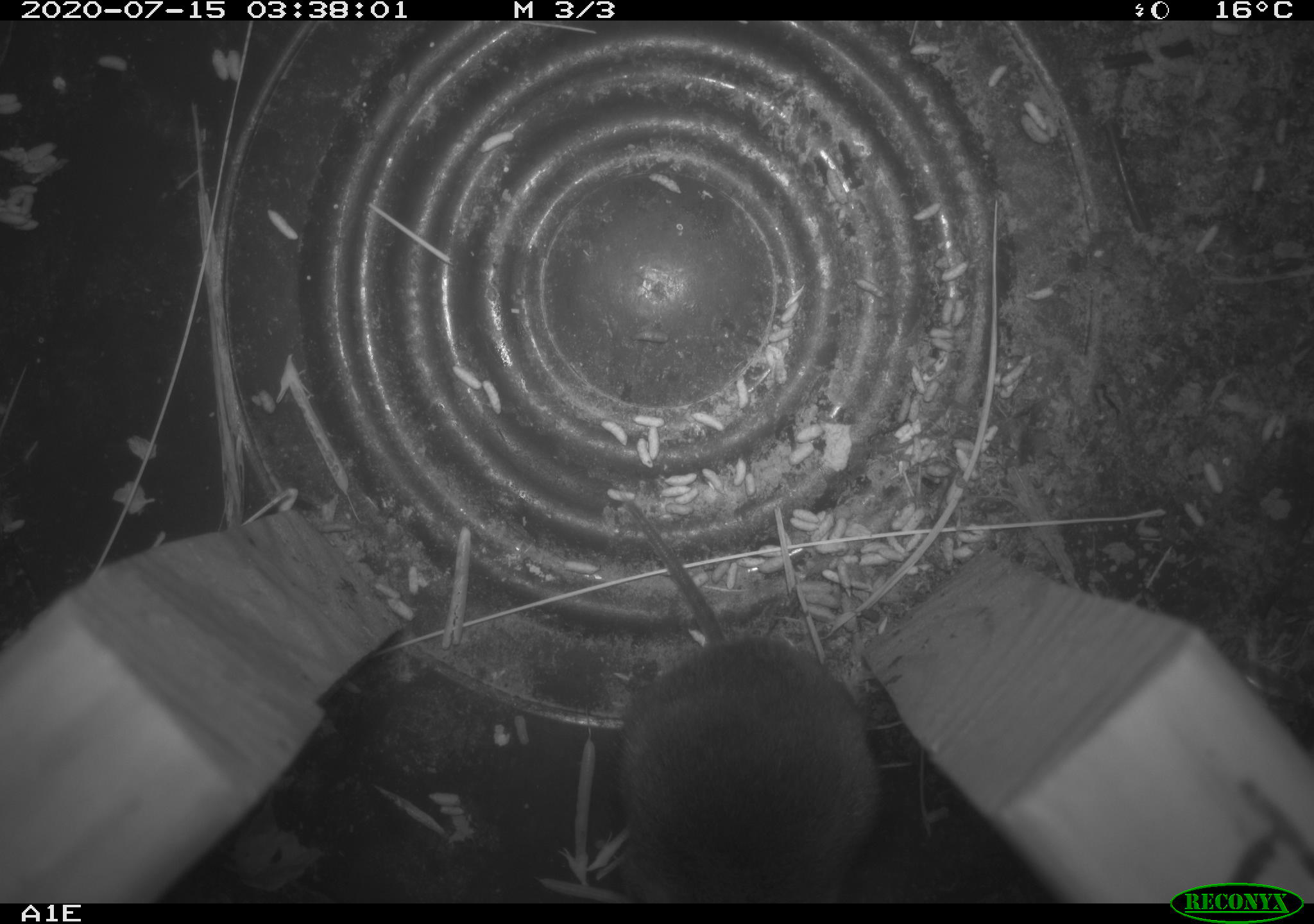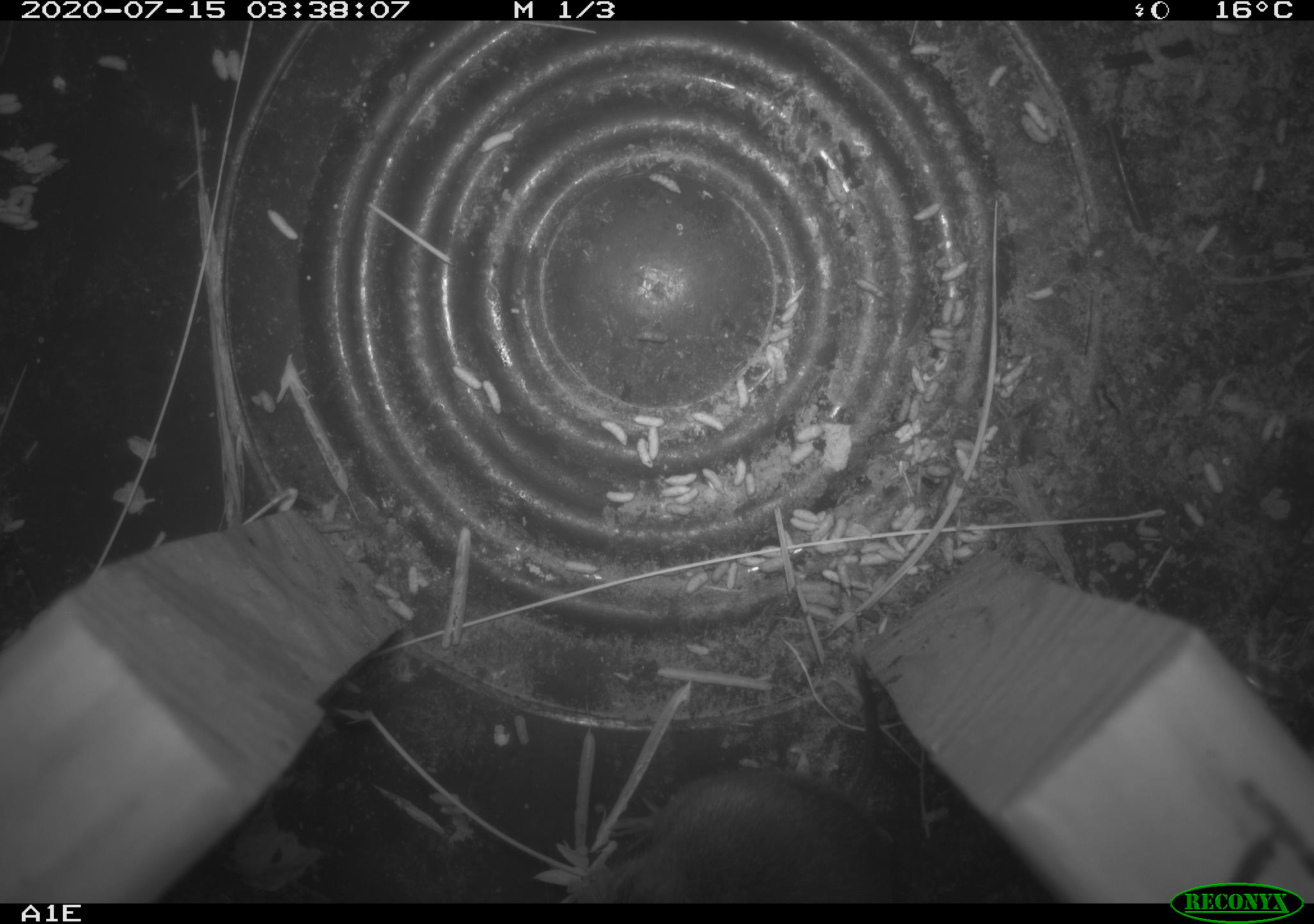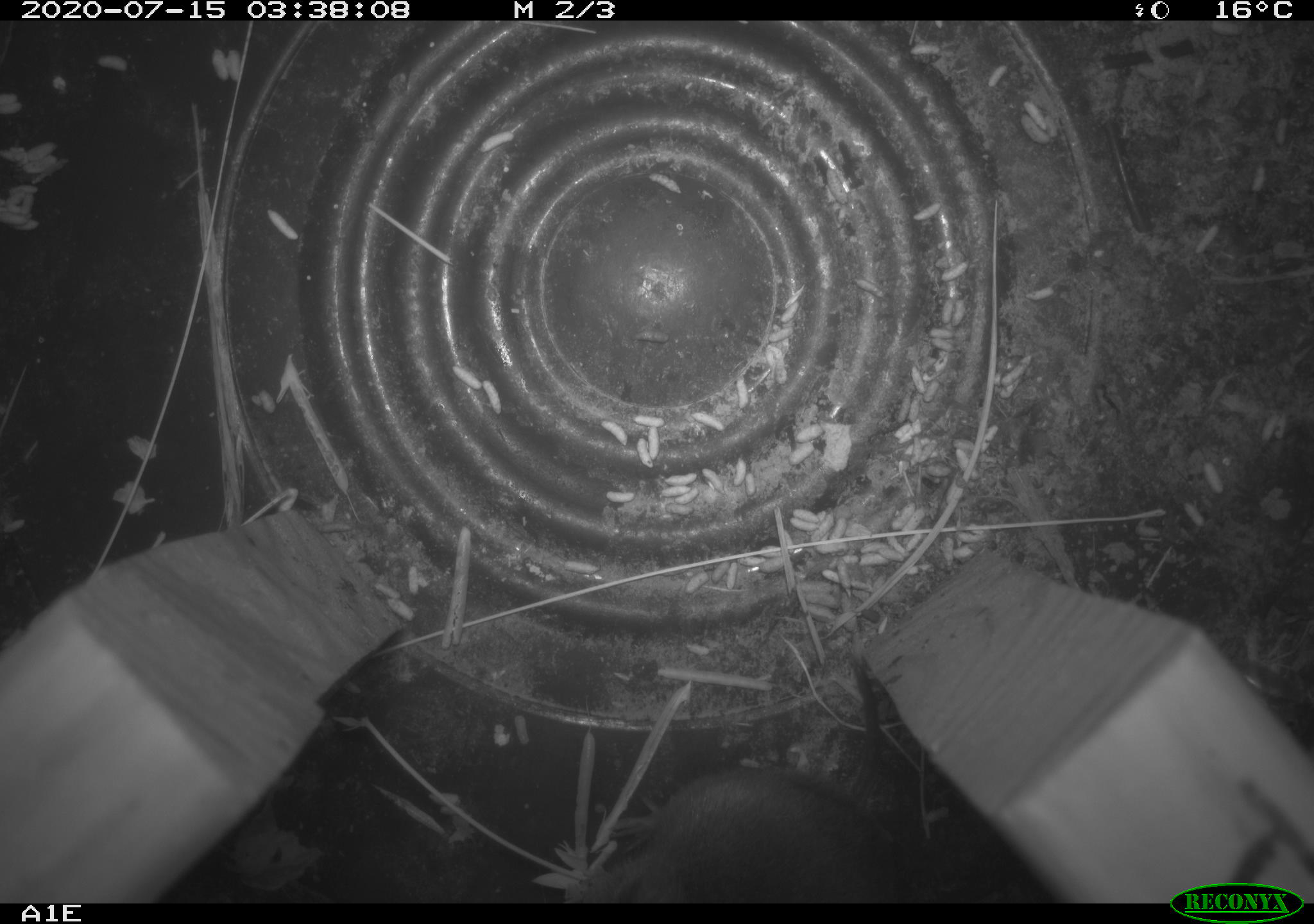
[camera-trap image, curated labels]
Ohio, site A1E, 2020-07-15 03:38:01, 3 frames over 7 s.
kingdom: Animalia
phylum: Chordata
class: Mammalia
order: Rodentia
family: Cricetidae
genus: Microtus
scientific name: Microtus pennsylvanicus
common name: meadow vole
Meadow vole (Microtus pennsylvanicus).